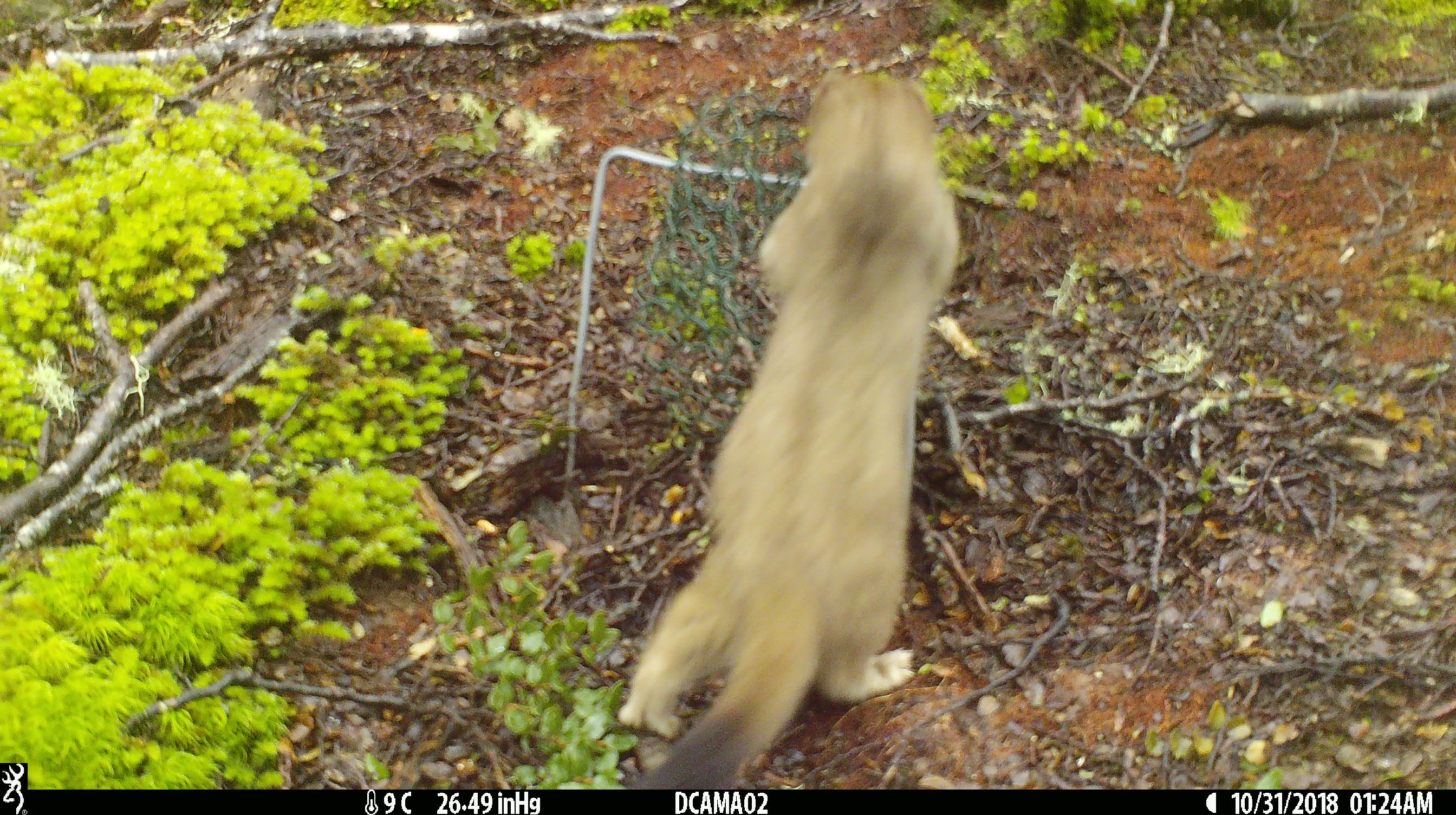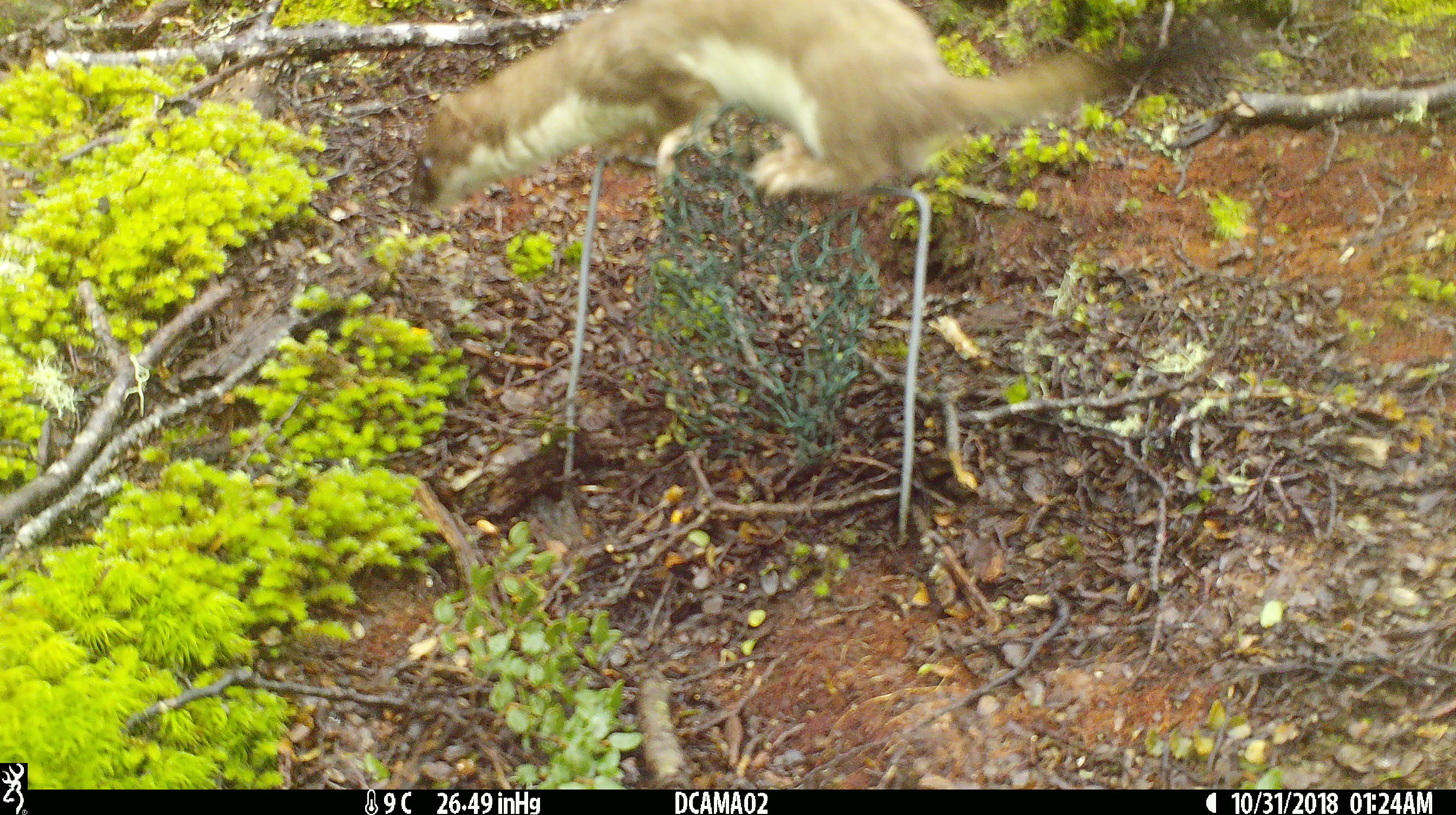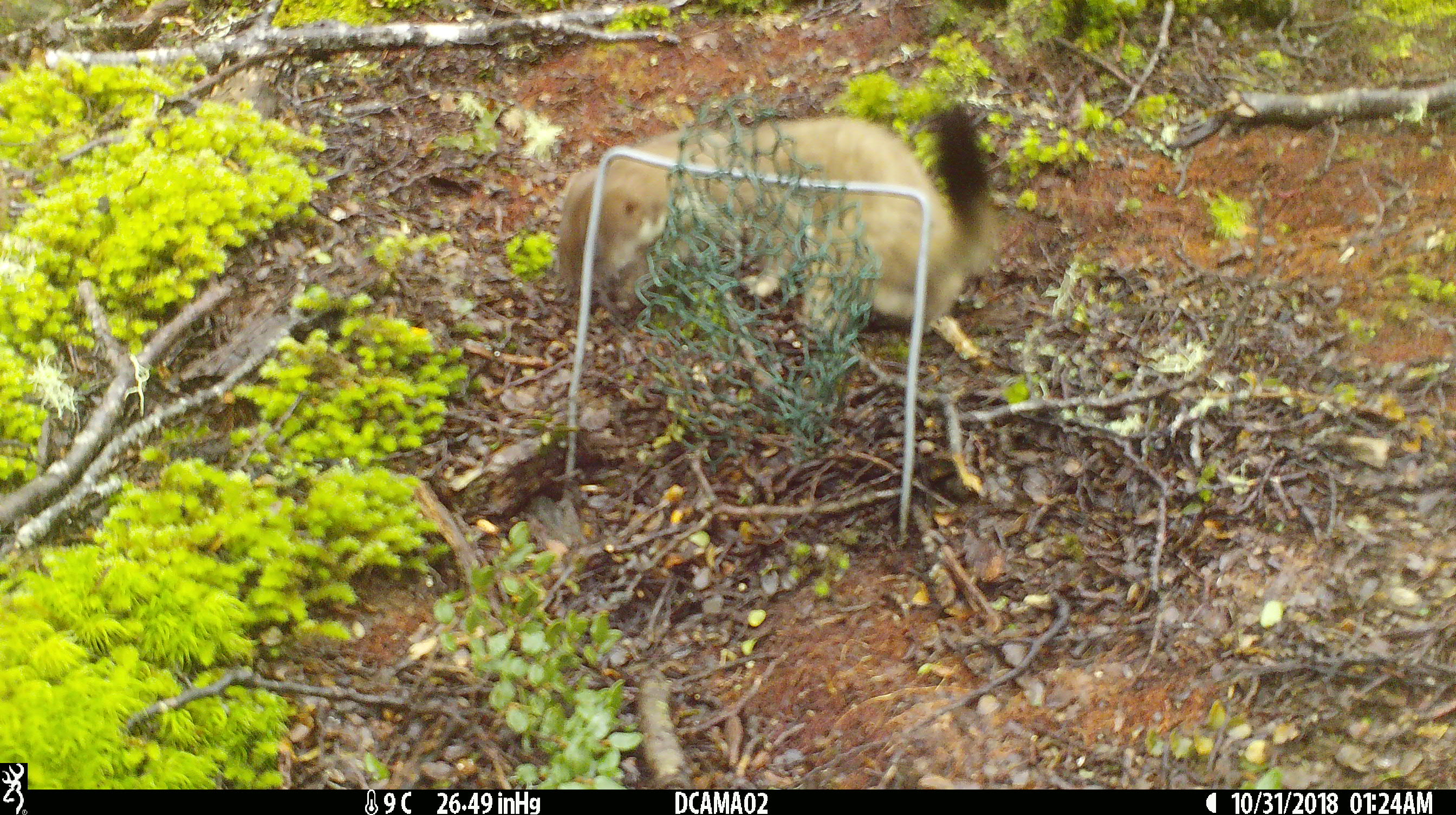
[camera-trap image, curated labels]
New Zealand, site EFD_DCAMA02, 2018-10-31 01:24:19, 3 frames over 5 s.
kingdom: Animalia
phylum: Chordata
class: Mammalia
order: Carnivora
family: Mustelidae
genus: Mustela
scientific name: Mustela erminea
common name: stoat